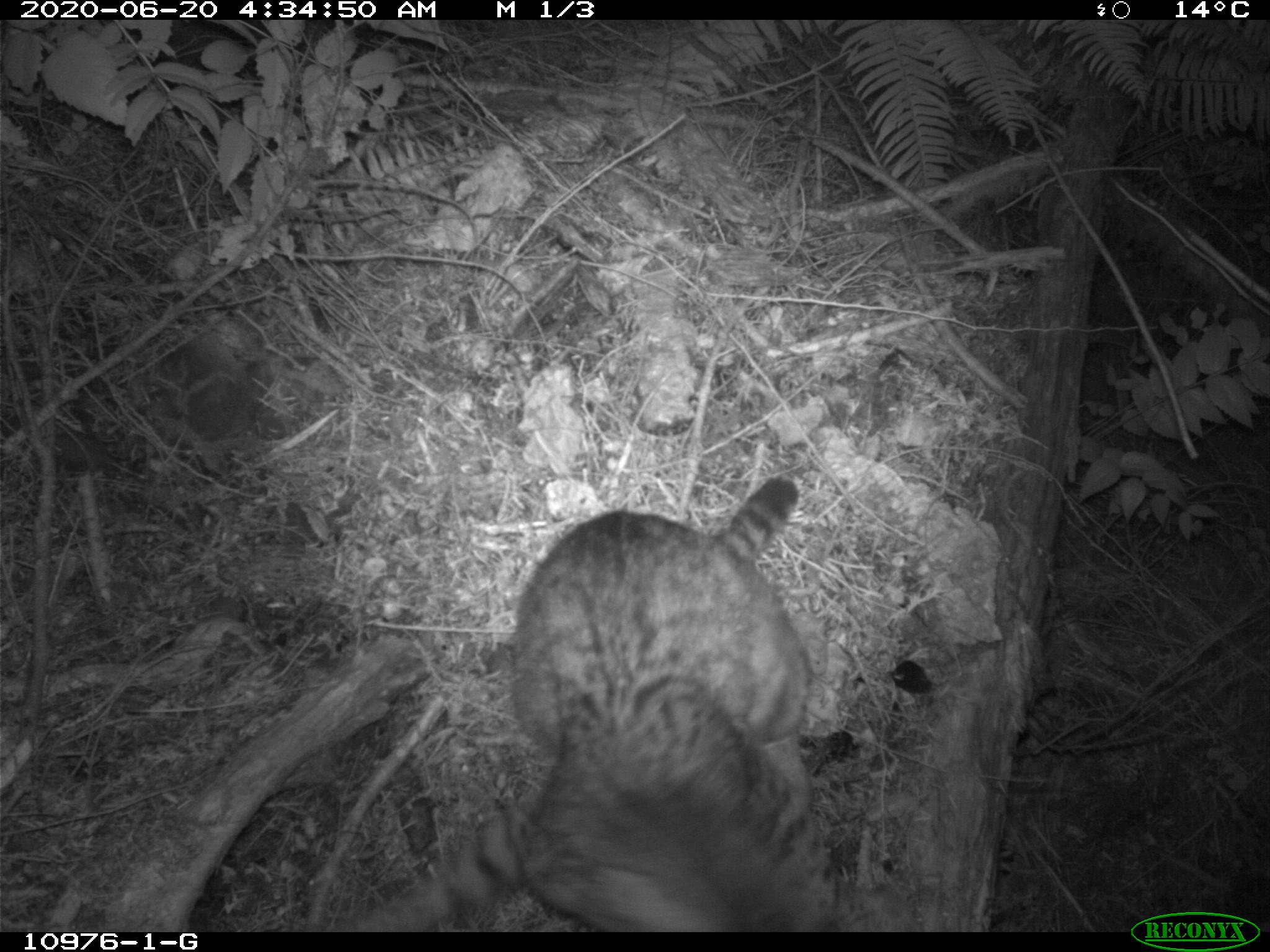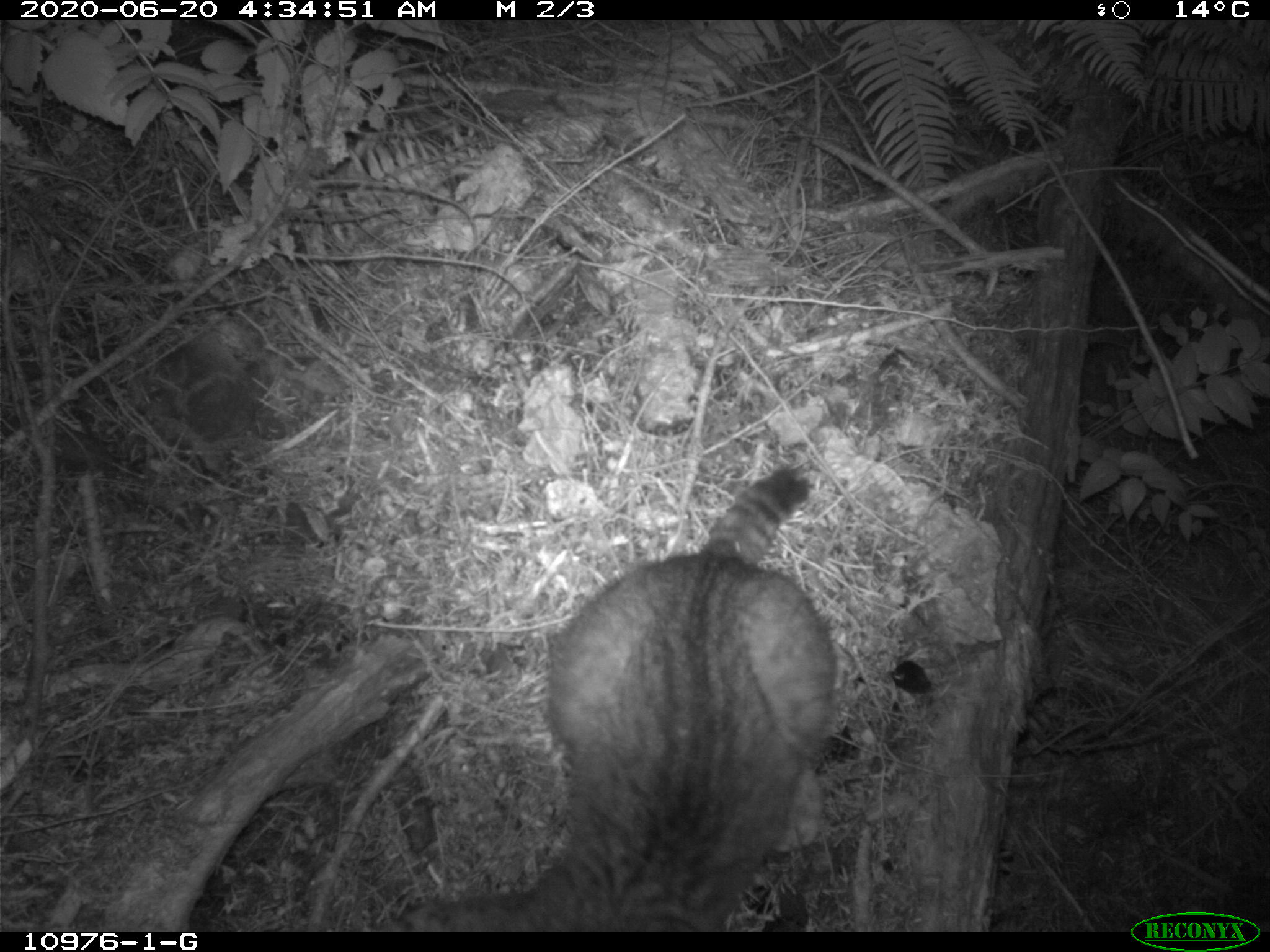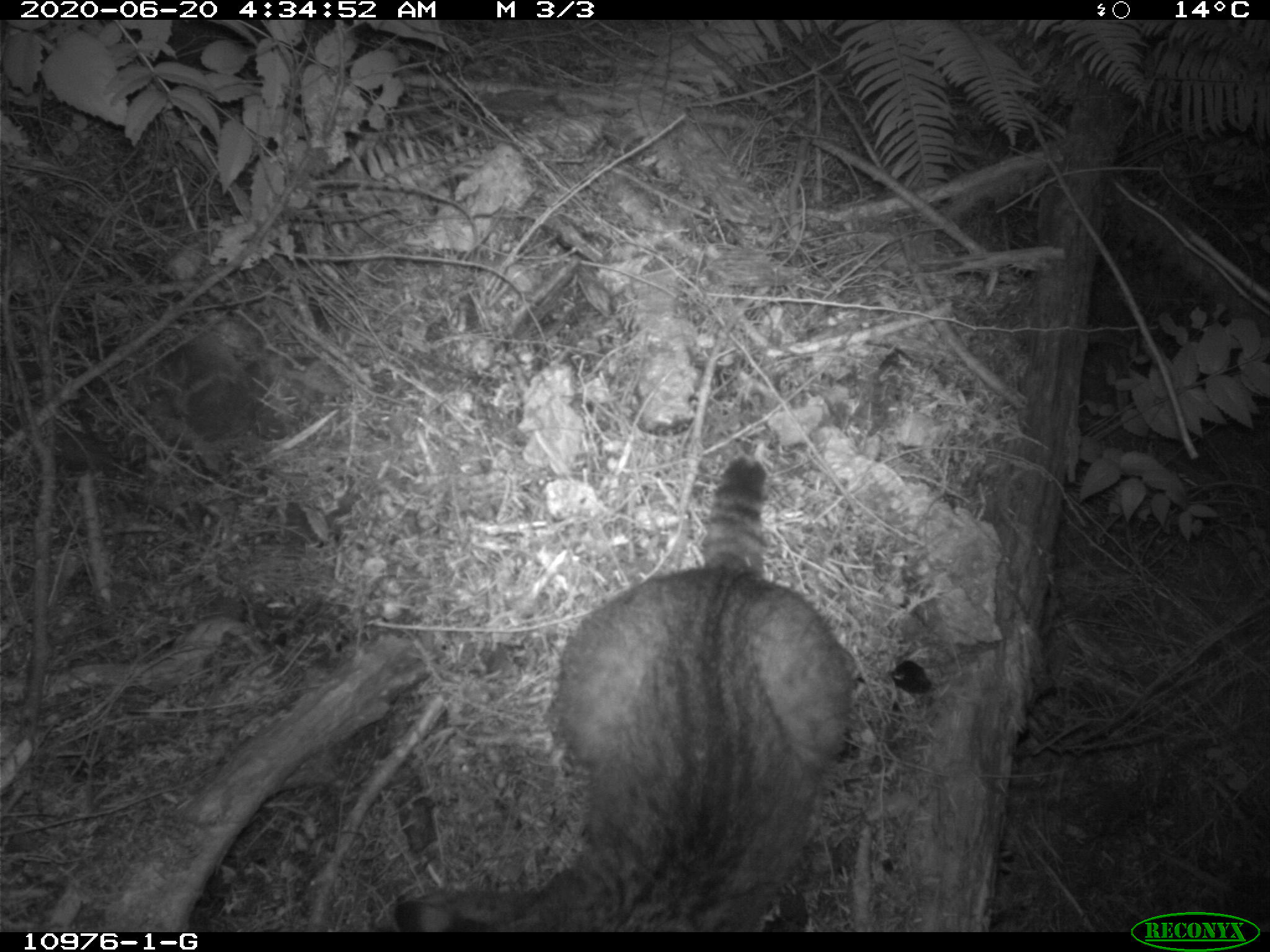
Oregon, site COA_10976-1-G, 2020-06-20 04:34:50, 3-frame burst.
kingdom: Animalia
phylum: Chordata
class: Mammalia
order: Carnivora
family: Felidae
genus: Lynx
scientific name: Lynx rufus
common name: bobcat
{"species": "bobcat (Lynx rufus)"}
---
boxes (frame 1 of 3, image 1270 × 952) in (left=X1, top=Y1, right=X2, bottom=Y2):
bobcat: (left=339, top=469, right=826, bottom=928)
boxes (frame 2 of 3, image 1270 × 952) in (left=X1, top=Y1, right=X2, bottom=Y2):
bobcat: (left=366, top=453, right=849, bottom=928)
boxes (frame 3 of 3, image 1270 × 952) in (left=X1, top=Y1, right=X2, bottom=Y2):
bobcat: (left=371, top=447, right=871, bottom=930)